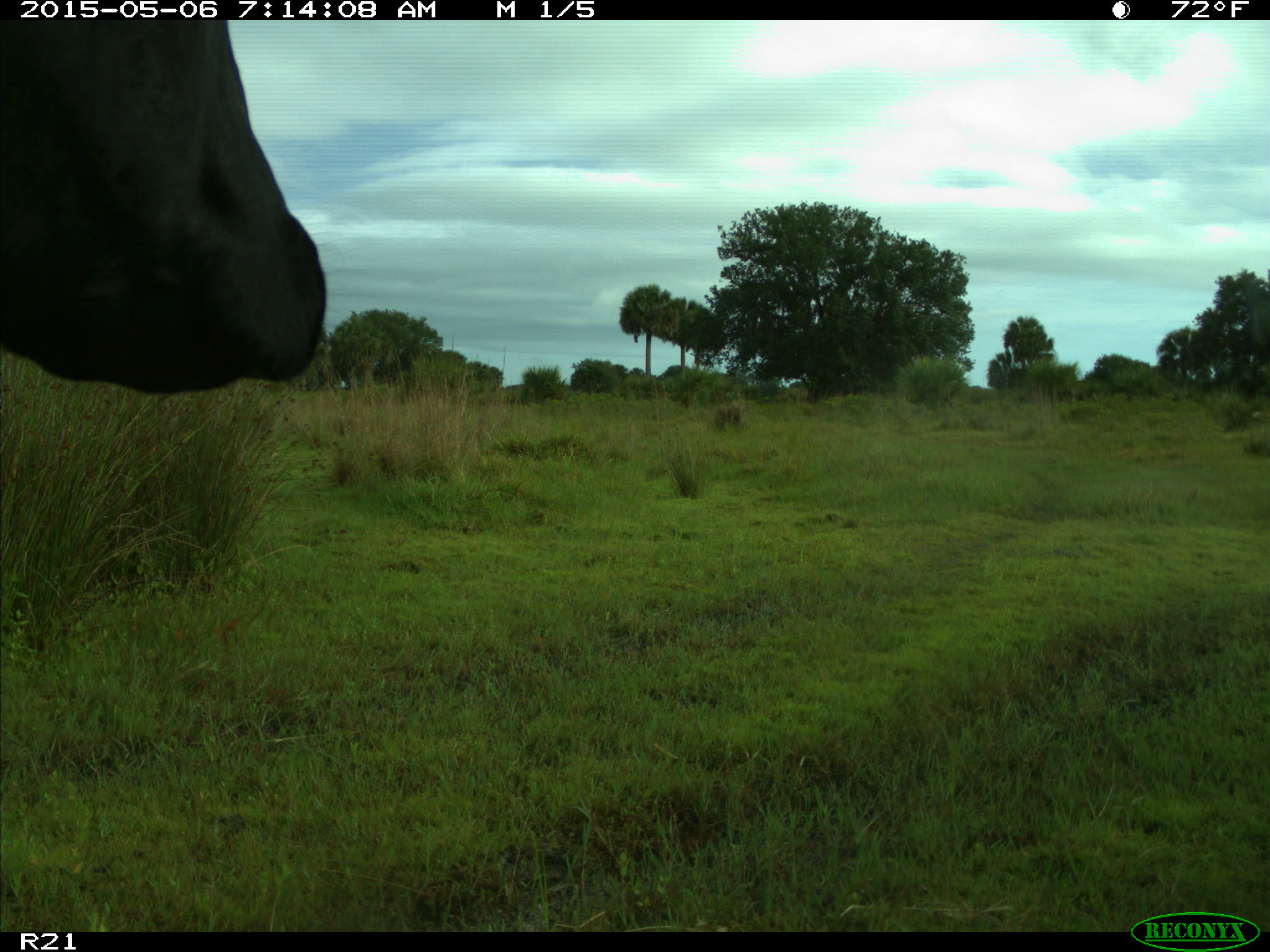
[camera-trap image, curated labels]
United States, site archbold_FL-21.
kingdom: Animalia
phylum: Chordata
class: Mammalia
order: Artiodactyla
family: Bovidae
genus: Bos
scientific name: Bos taurus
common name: domestic cow